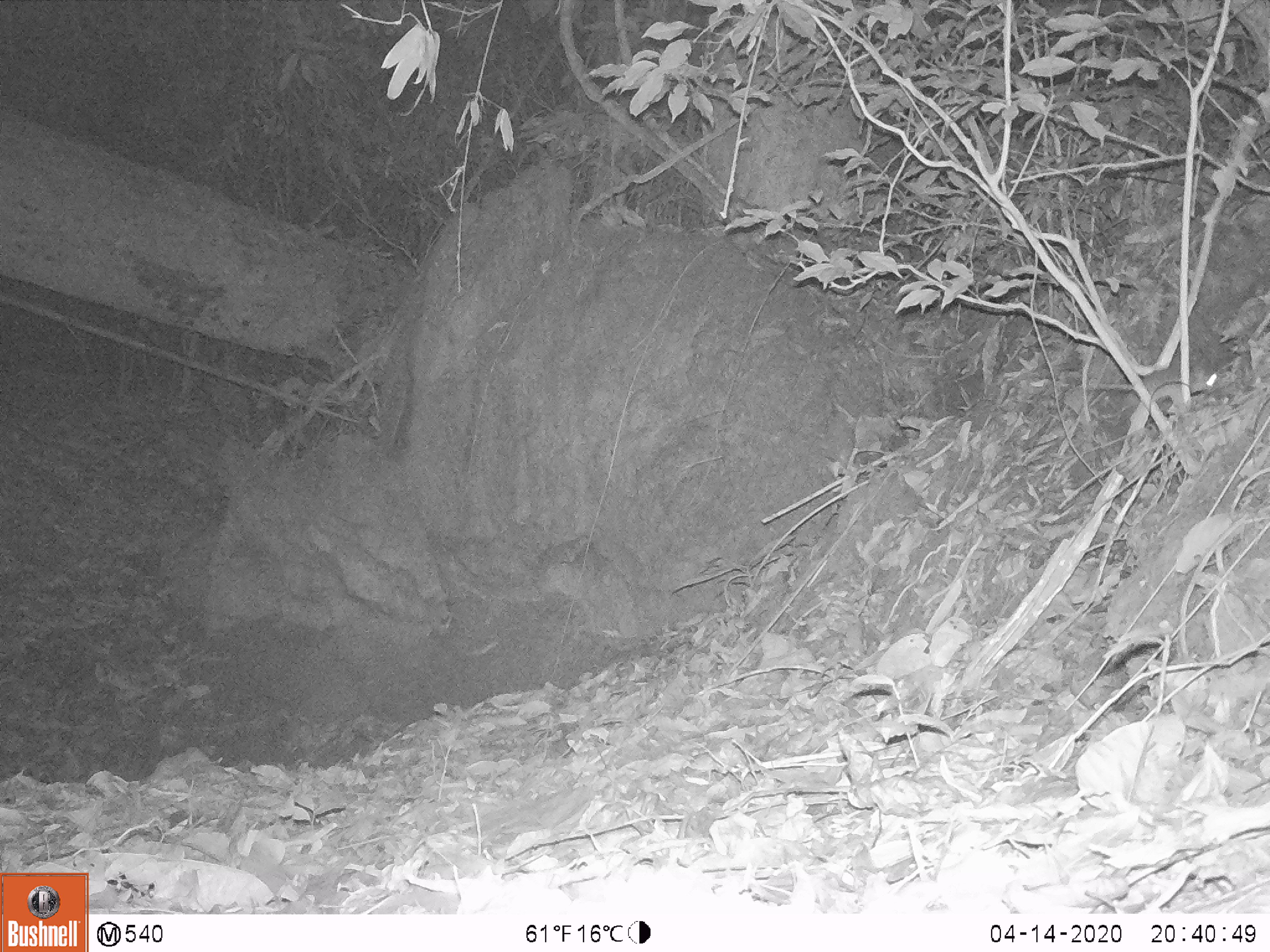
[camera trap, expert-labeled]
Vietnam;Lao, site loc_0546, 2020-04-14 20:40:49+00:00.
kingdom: Animalia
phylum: Chordata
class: Mammalia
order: Rodentia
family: Muridae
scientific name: Muridae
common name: old-world mice and rats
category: unidentified murid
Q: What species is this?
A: Unidentified murid (old-world mice and rats) (Muridae).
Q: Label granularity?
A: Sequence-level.